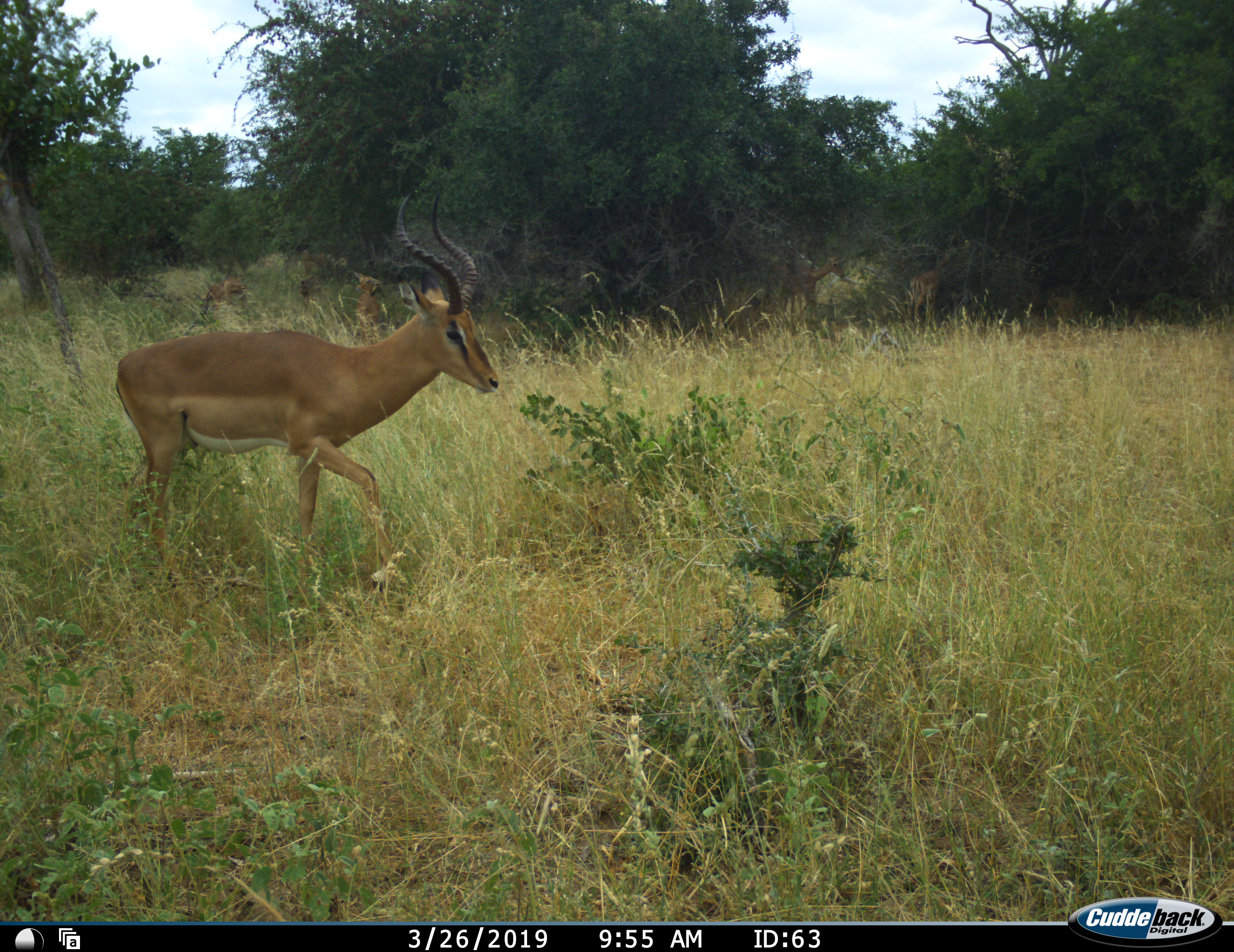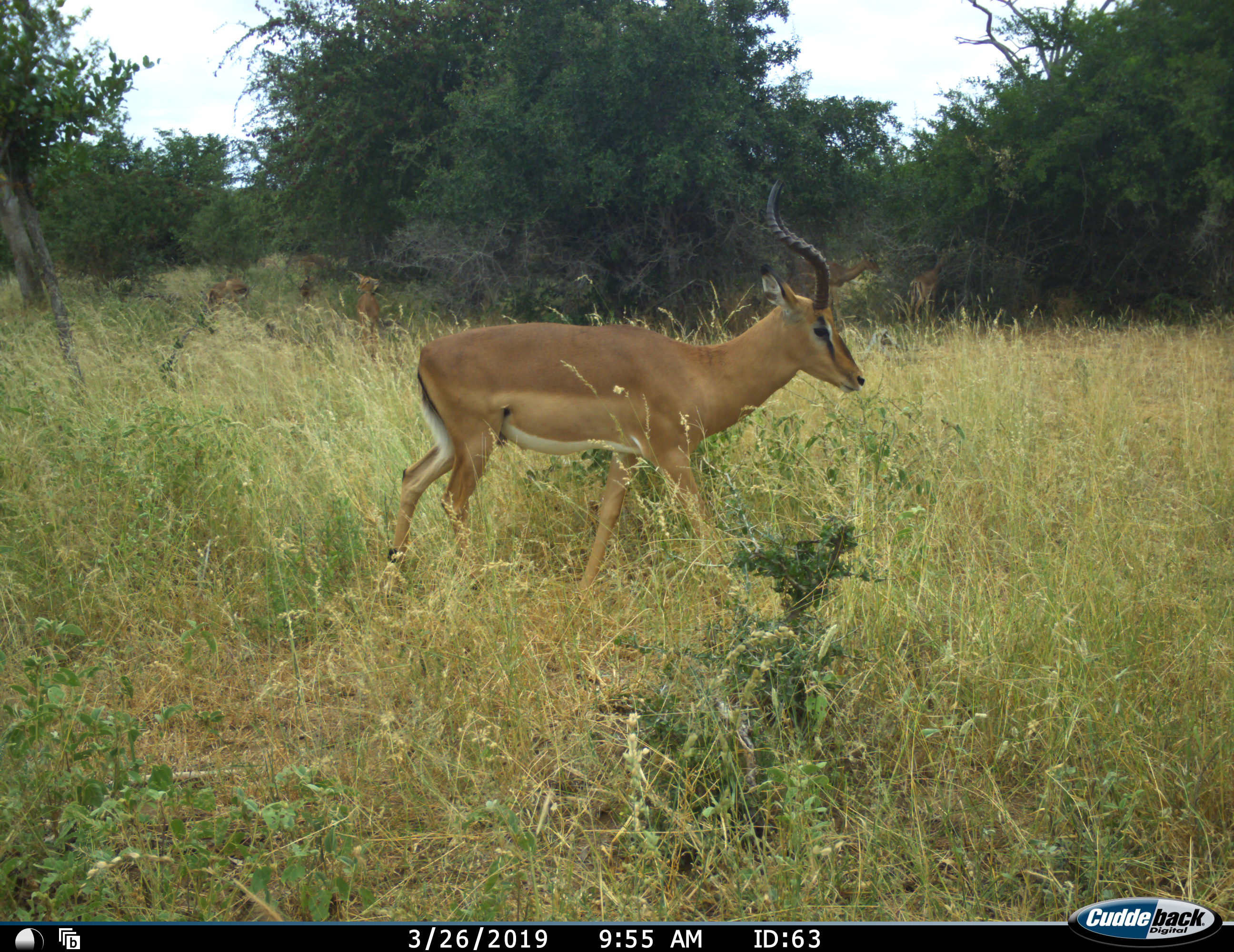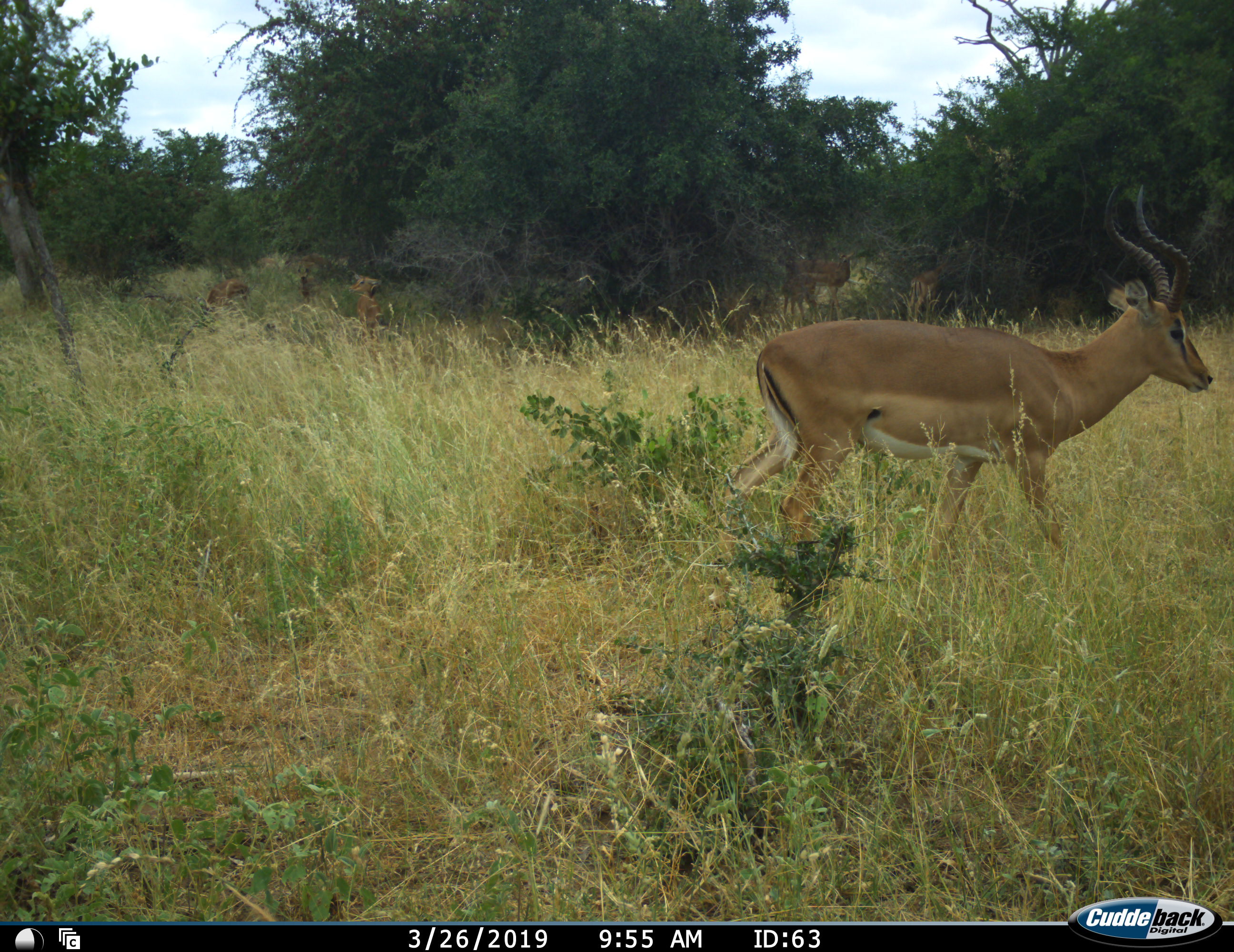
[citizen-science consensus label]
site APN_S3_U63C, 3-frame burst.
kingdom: Animalia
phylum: Chordata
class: Mammalia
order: Artiodactyla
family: Bovidae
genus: Aepyceros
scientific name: Aepyceros melampus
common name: impala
Impala (Aepyceros melampus), count 7. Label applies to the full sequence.